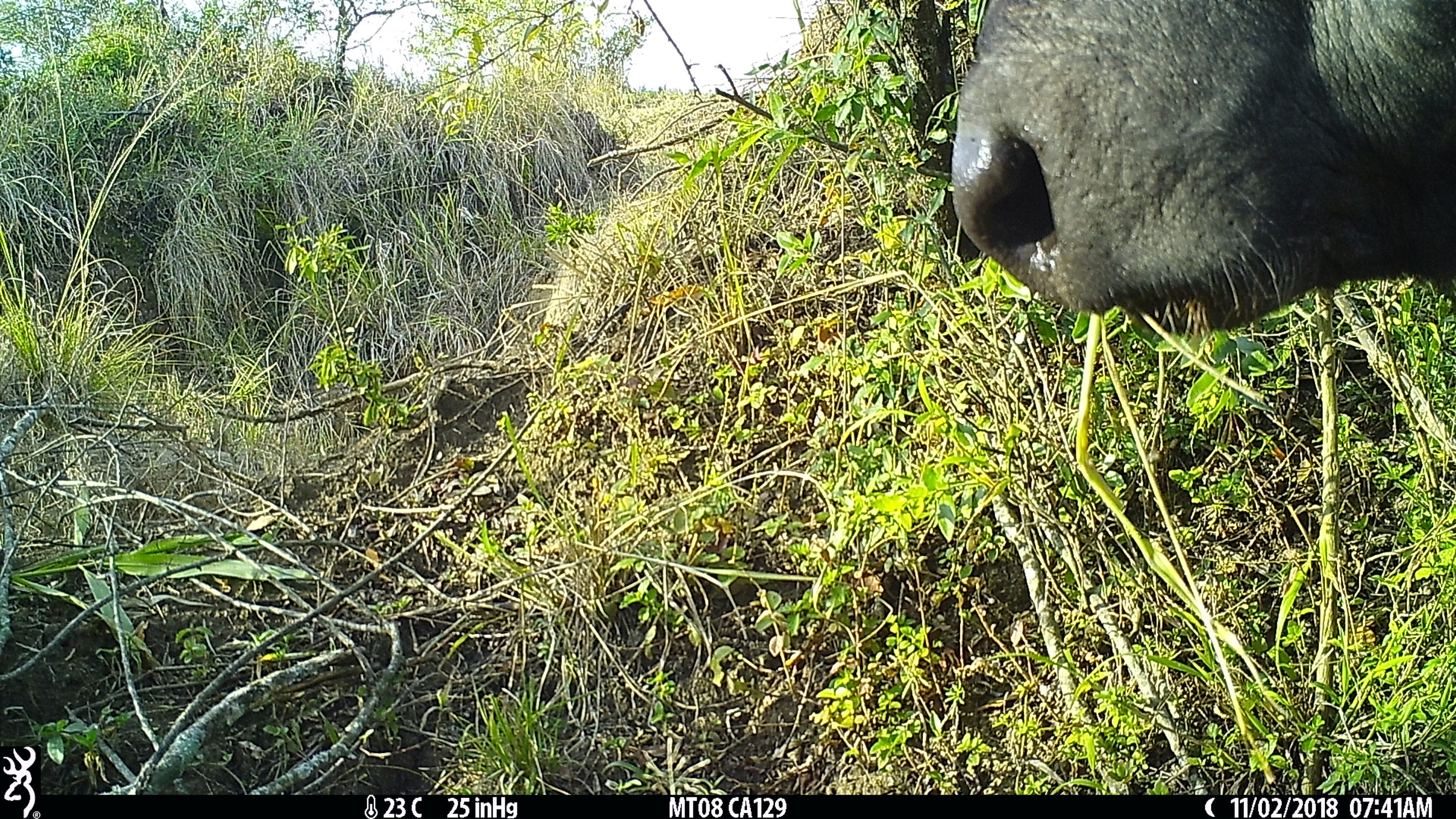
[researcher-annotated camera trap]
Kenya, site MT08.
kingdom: Animalia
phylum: Chordata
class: Mammalia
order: Artiodactyla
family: Bovidae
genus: Syncerus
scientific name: Syncerus caffer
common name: buffalo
Buffalo (Syncerus caffer).